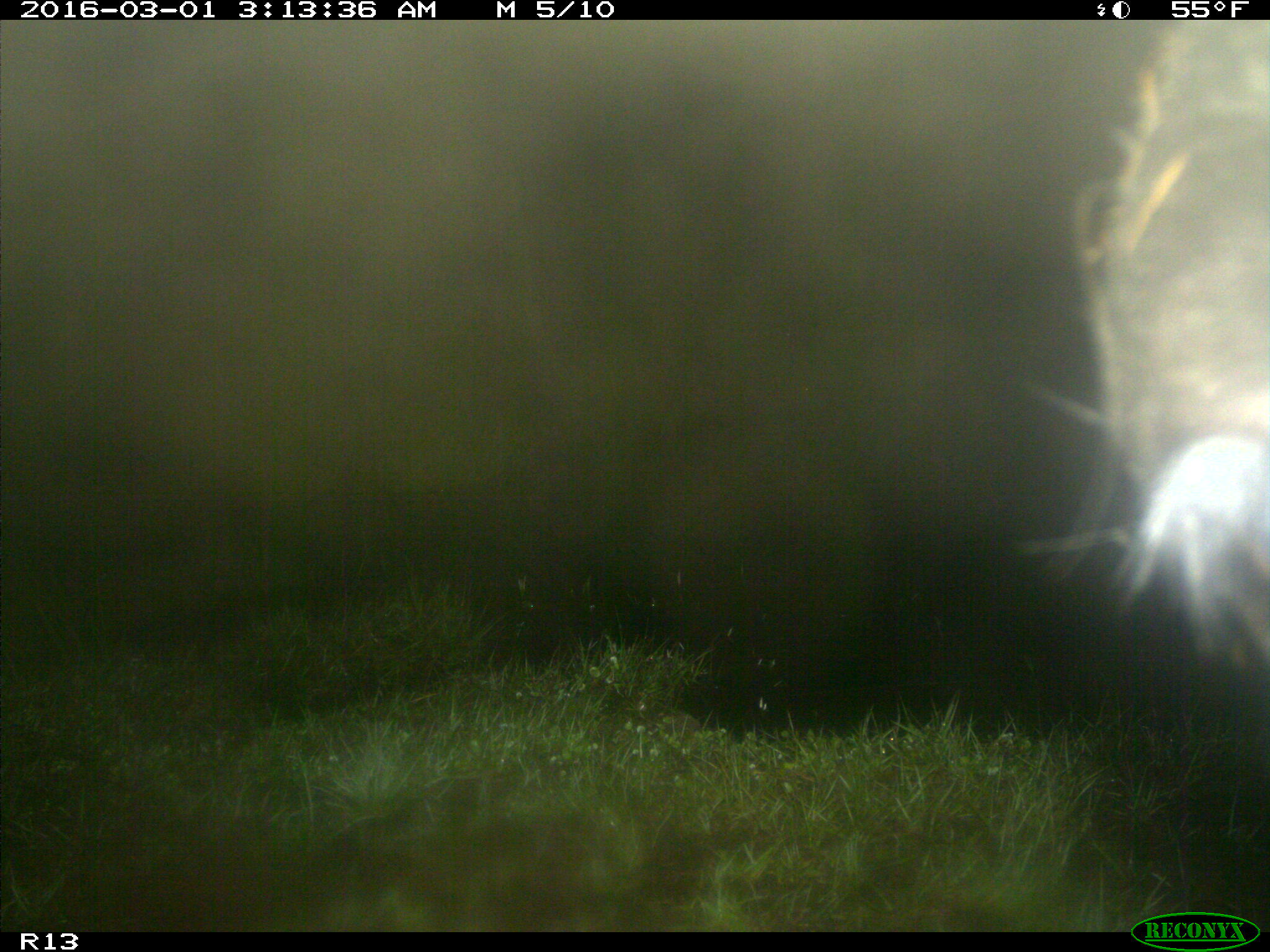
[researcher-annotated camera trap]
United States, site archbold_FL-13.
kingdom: Animalia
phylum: Chordata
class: Mammalia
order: Artiodactyla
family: Bovidae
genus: Bos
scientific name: Bos taurus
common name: domestic cow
Bos taurus (domestic cow).